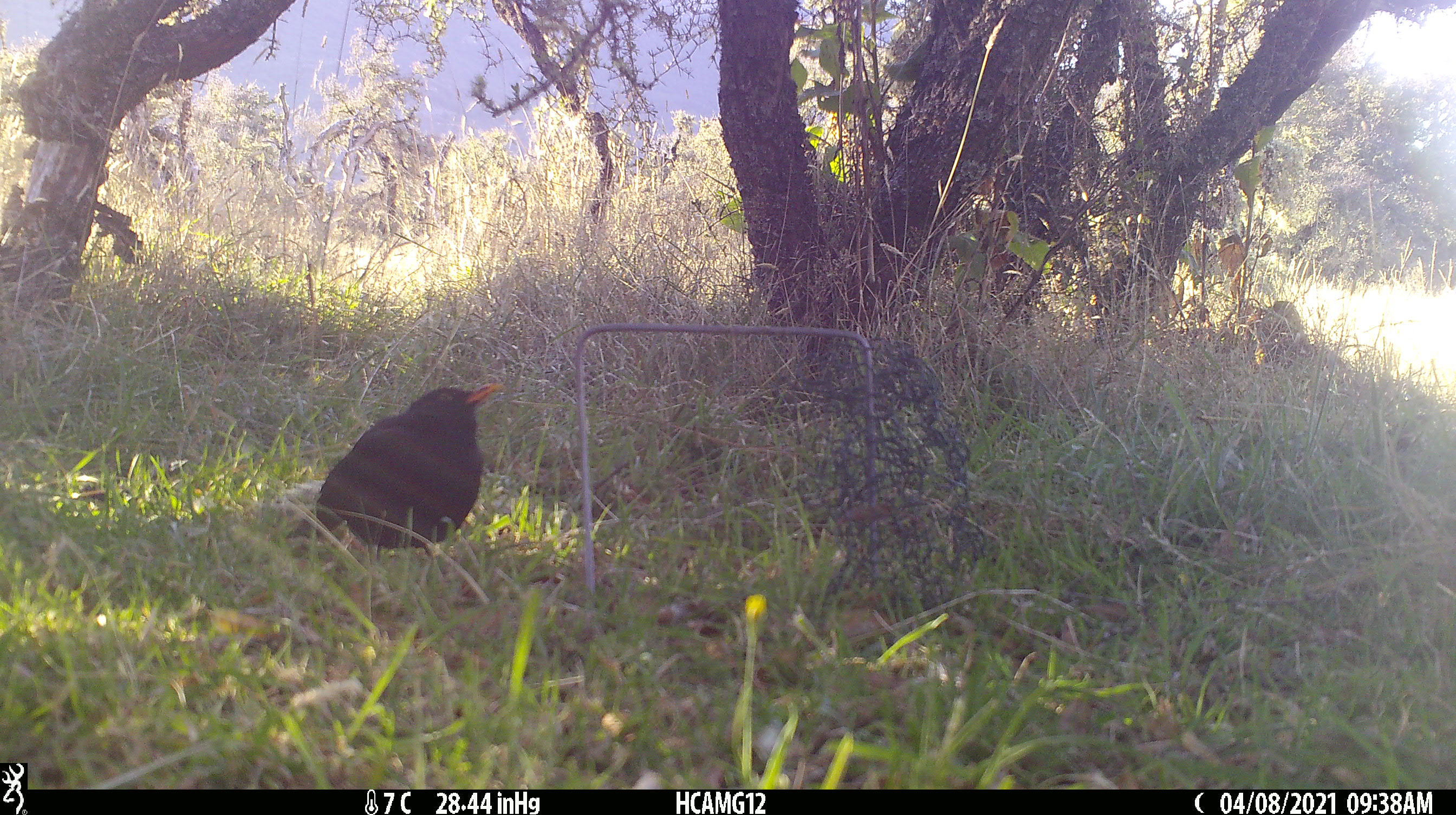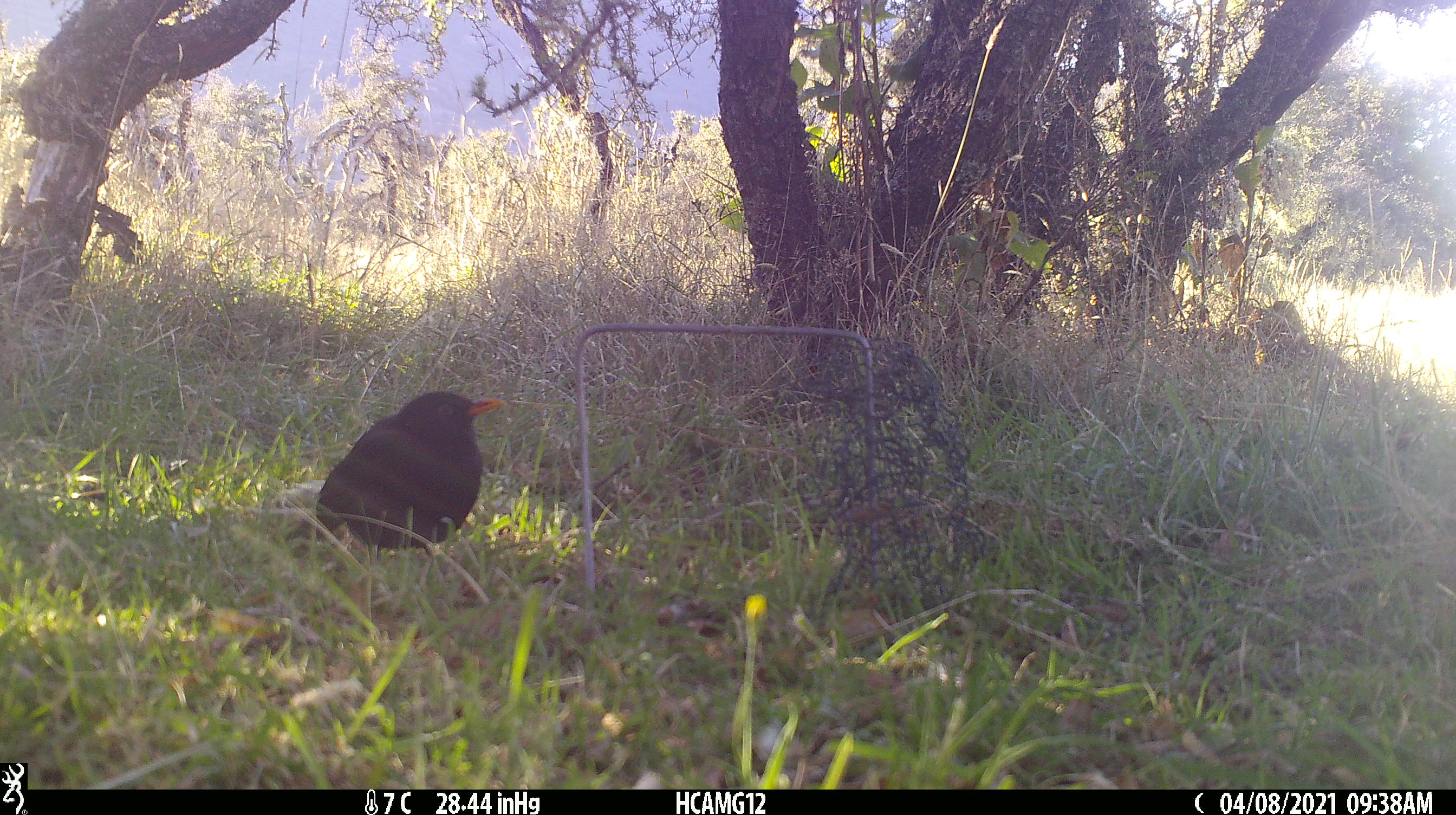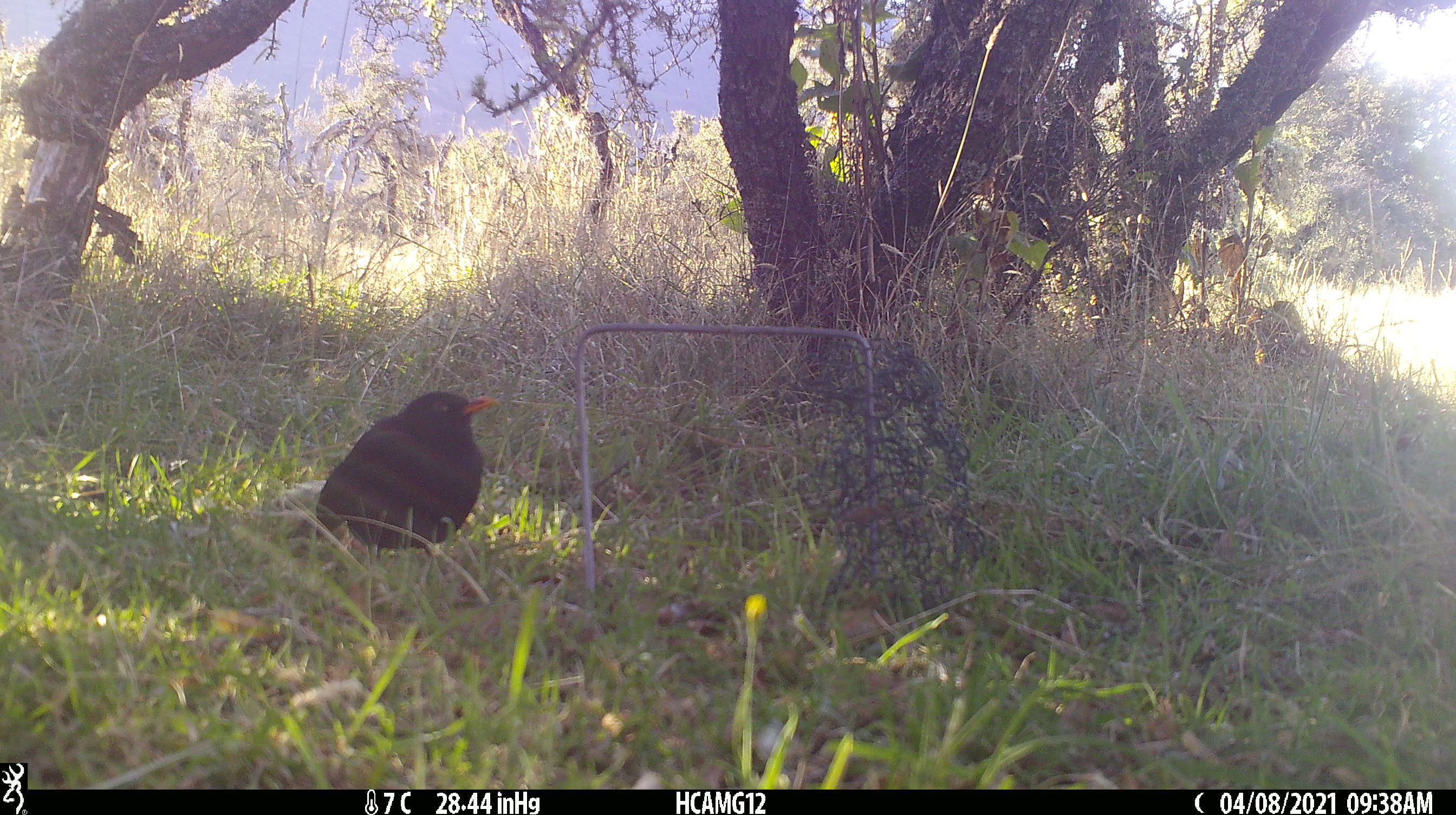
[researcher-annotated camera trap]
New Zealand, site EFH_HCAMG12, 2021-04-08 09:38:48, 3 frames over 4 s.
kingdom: Animalia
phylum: Chordata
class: Aves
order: Passeriformes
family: Turdidae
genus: Turdus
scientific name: Turdus merula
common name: eurasian blackbird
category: blackbird